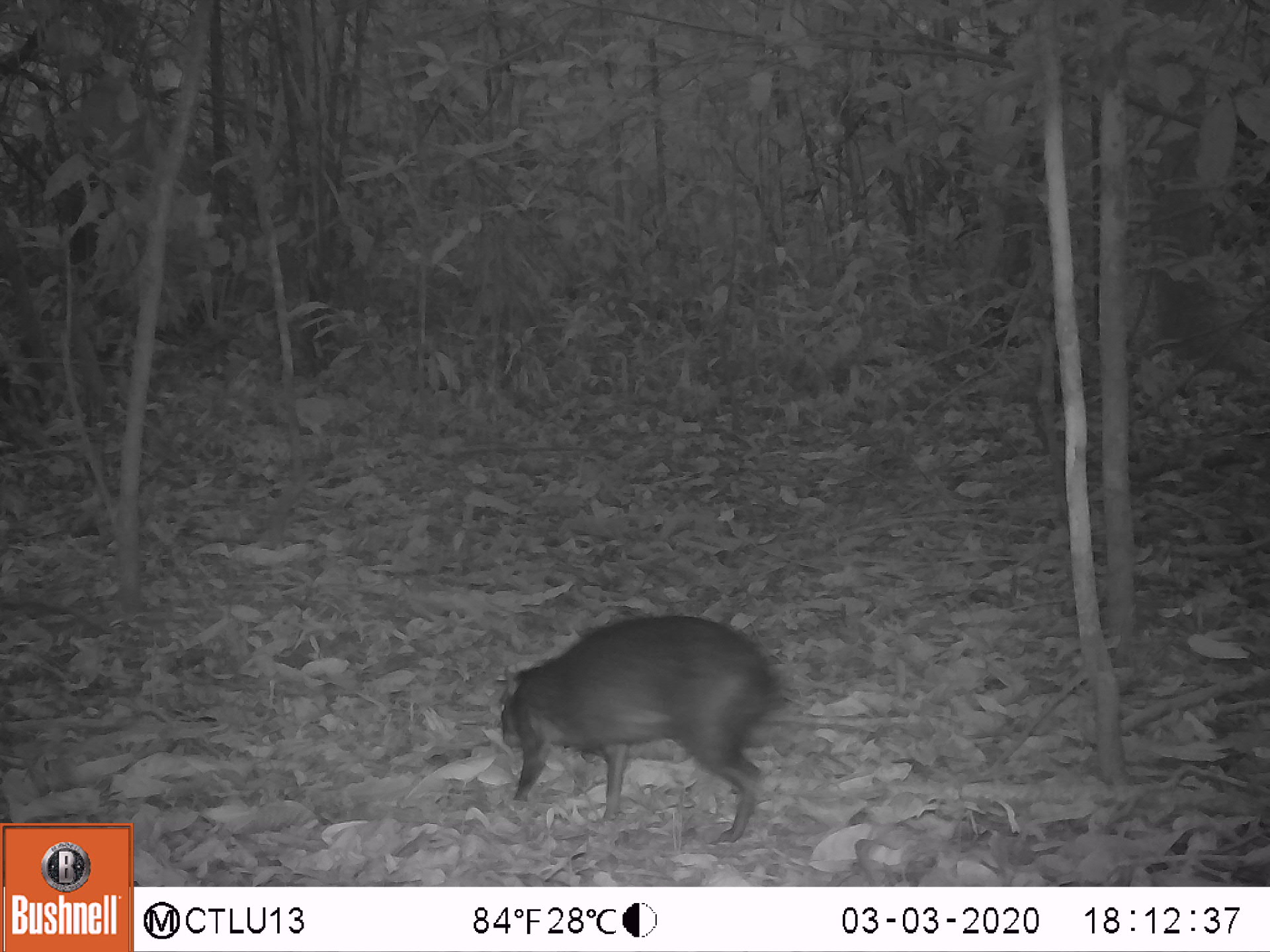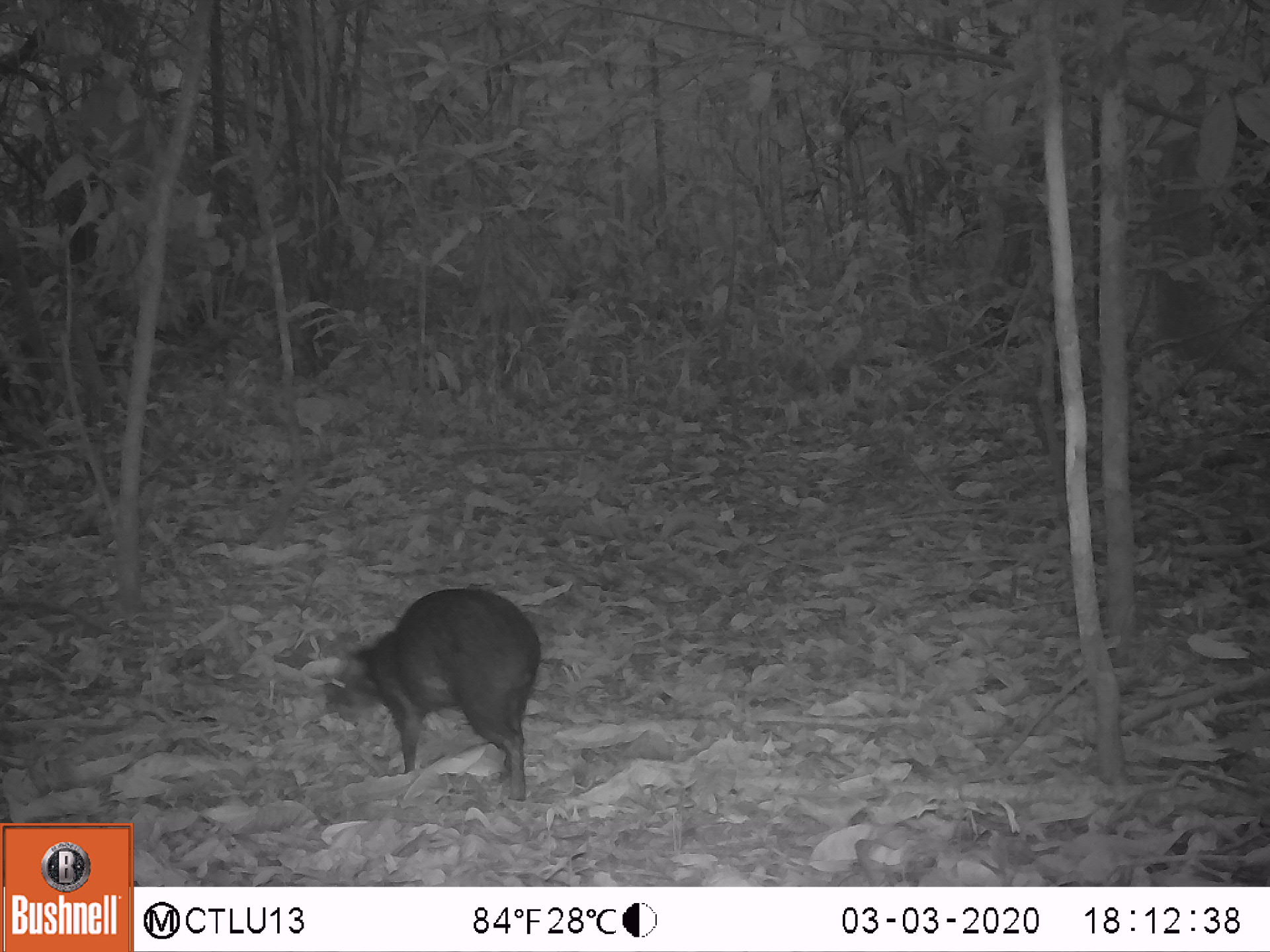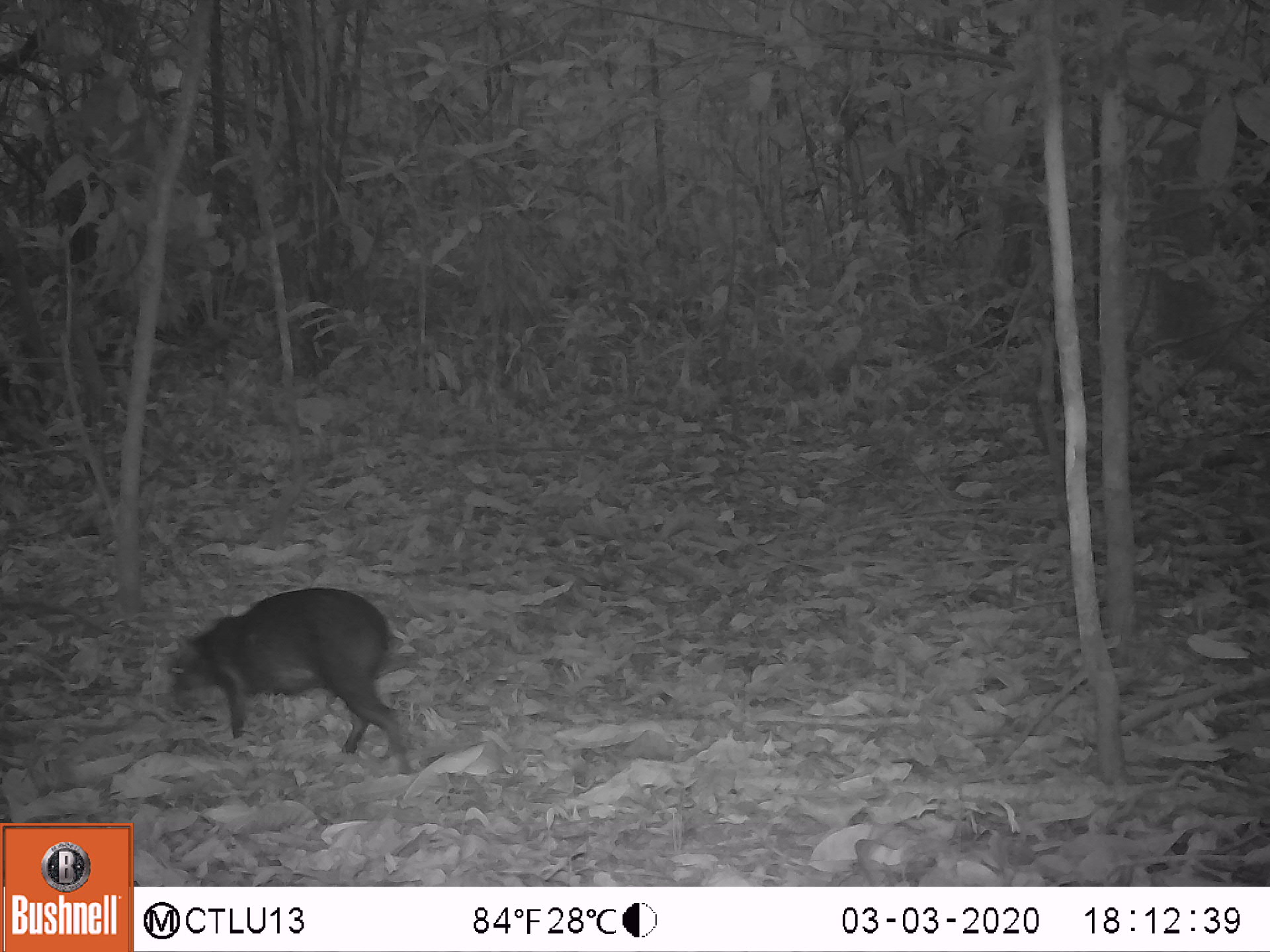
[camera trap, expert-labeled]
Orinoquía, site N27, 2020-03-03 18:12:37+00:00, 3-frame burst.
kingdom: Animalia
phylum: Chordata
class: Mammalia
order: Rodentia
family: Dasyproctidae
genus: Dasyprocta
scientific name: Dasyprocta fuliginosa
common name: black agouti